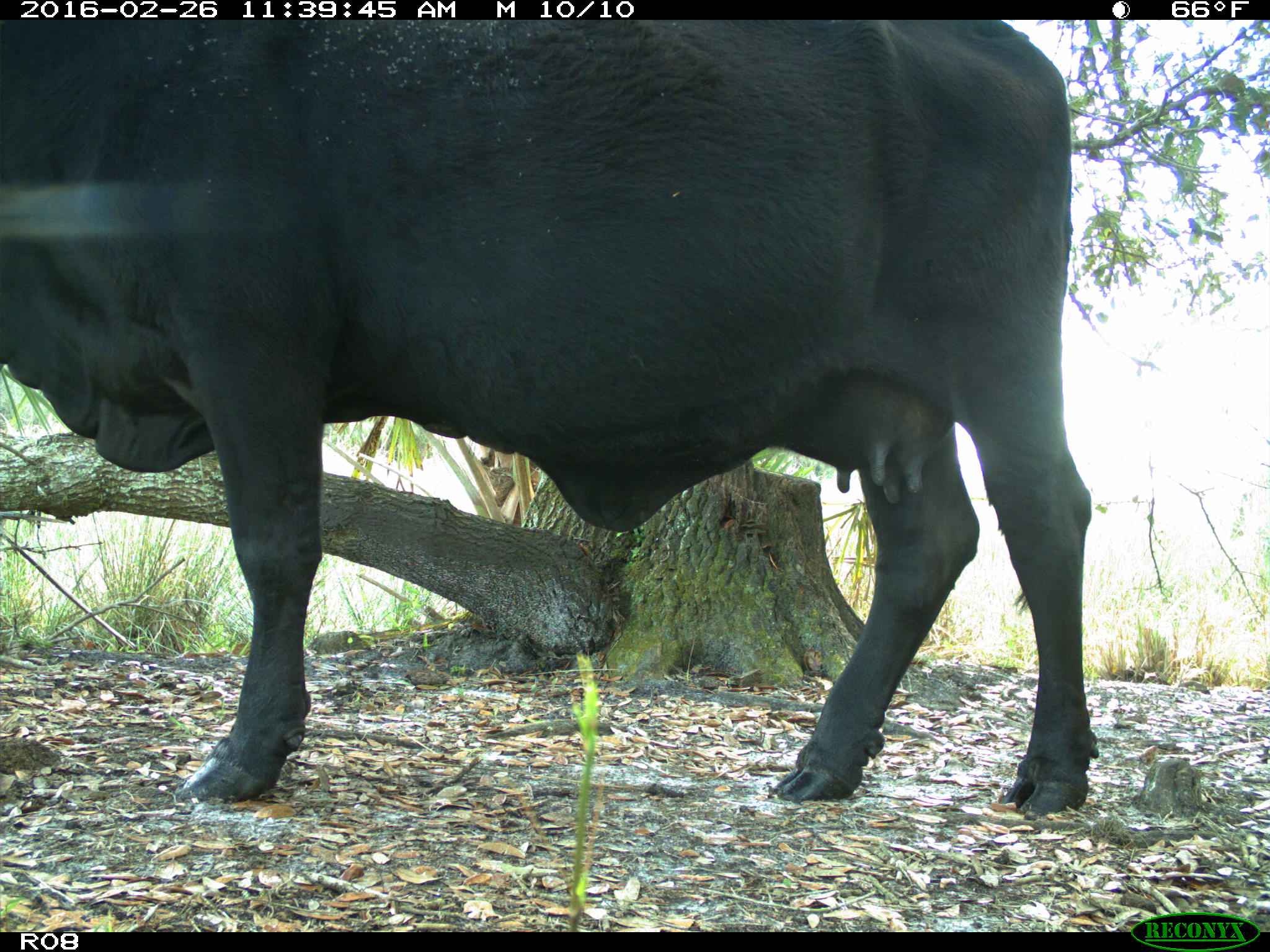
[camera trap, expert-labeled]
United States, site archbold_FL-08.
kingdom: Animalia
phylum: Chordata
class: Mammalia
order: Artiodactyla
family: Bovidae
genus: Bos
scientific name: Bos taurus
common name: domestic cow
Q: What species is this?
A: Bos taurus (domestic cow).